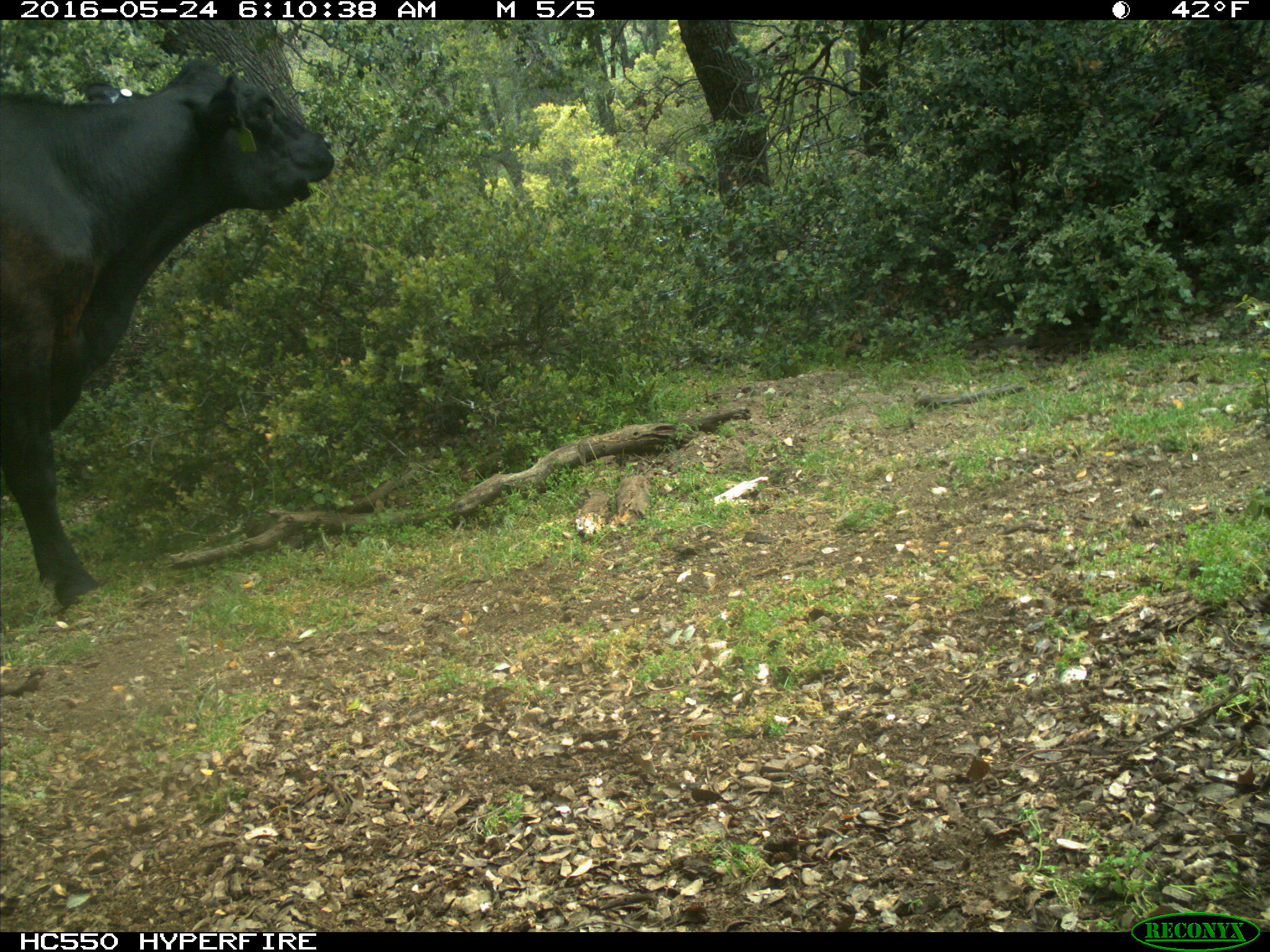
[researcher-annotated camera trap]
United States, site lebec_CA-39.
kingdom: Animalia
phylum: Chordata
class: Mammalia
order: Artiodactyla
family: Bovidae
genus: Bos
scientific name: Bos taurus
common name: domestic cow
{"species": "Bos taurus (domestic cow)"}